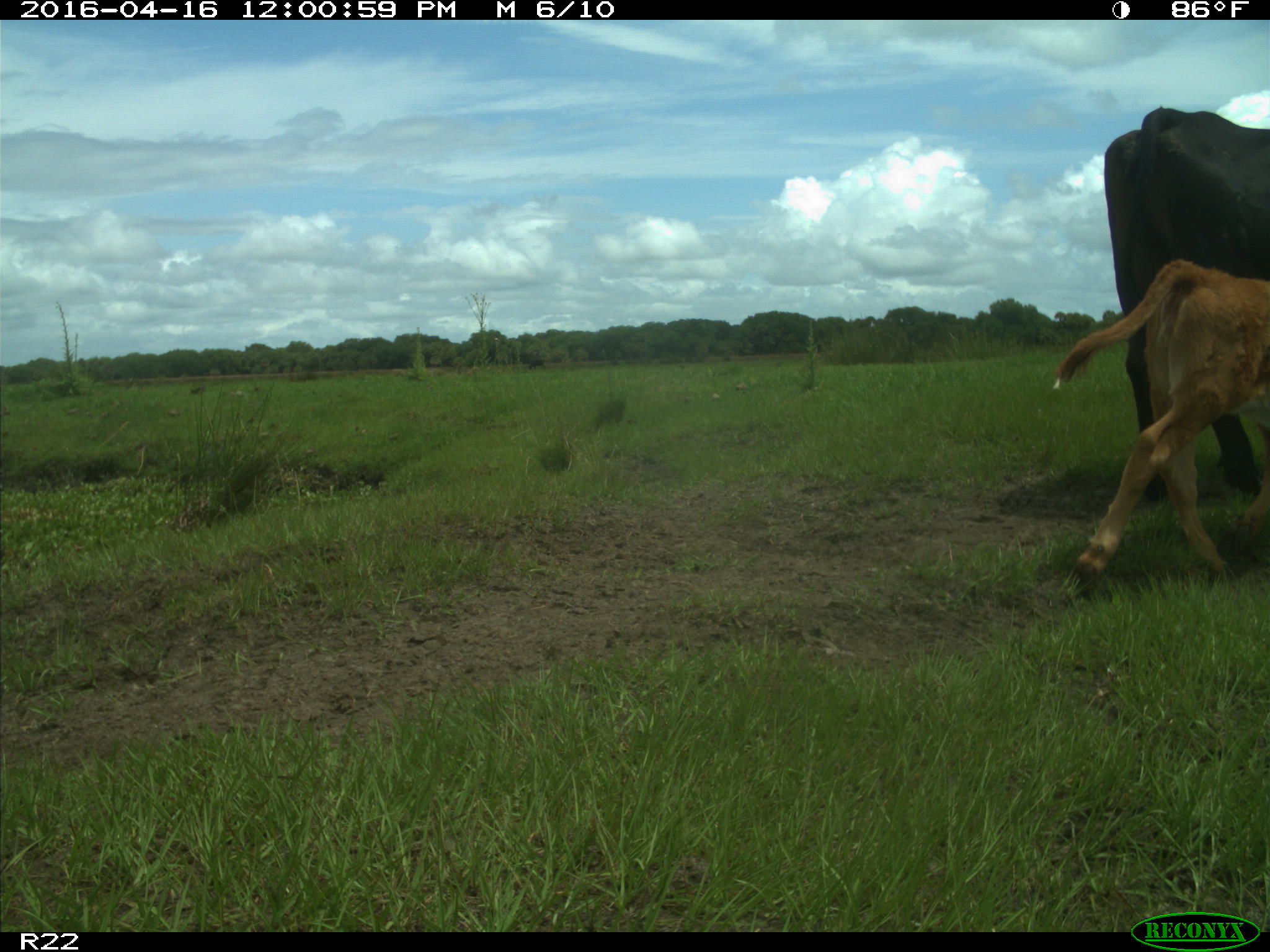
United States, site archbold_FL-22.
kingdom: Animalia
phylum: Chordata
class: Mammalia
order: Artiodactyla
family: Bovidae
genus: Bos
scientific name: Bos taurus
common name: domestic cow